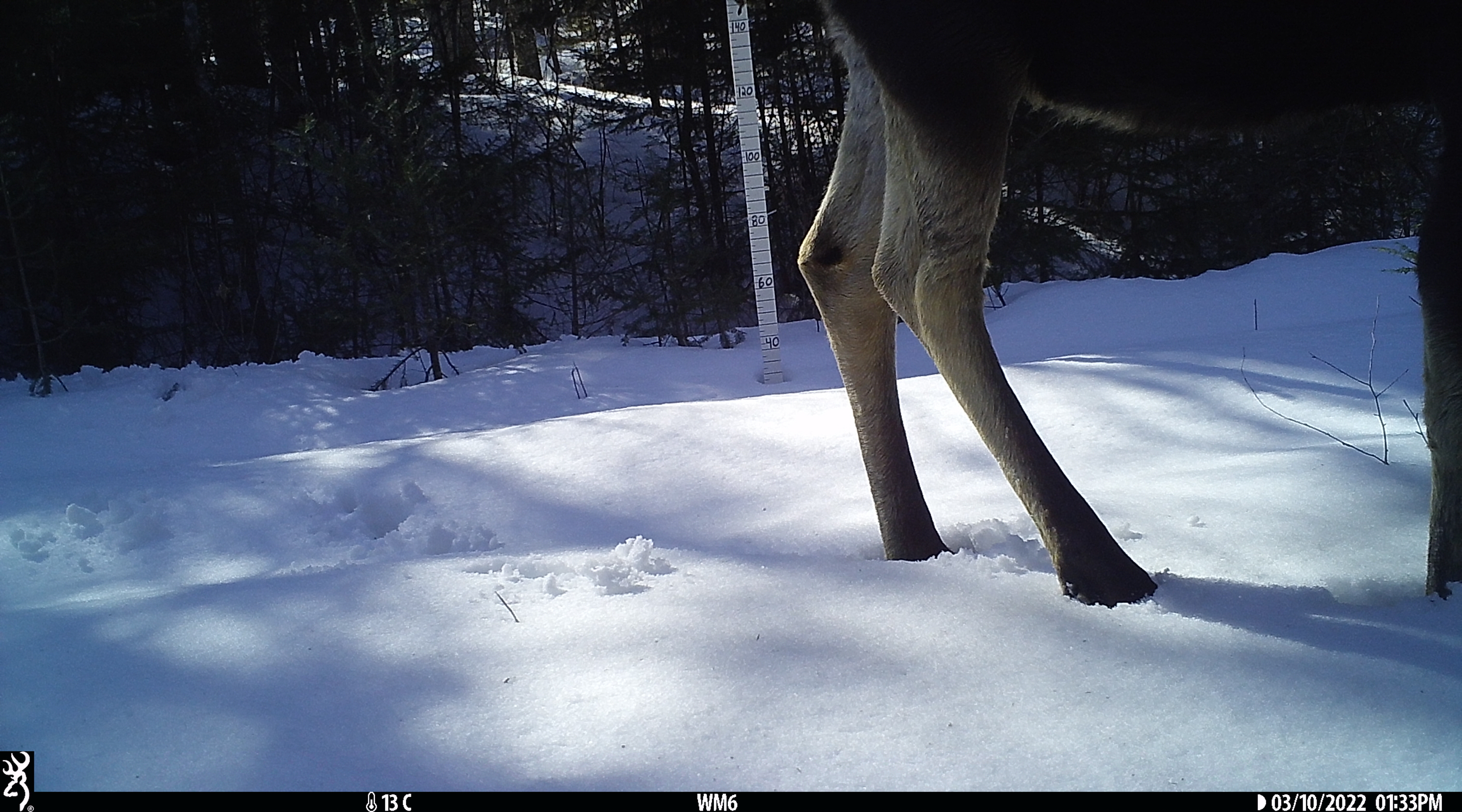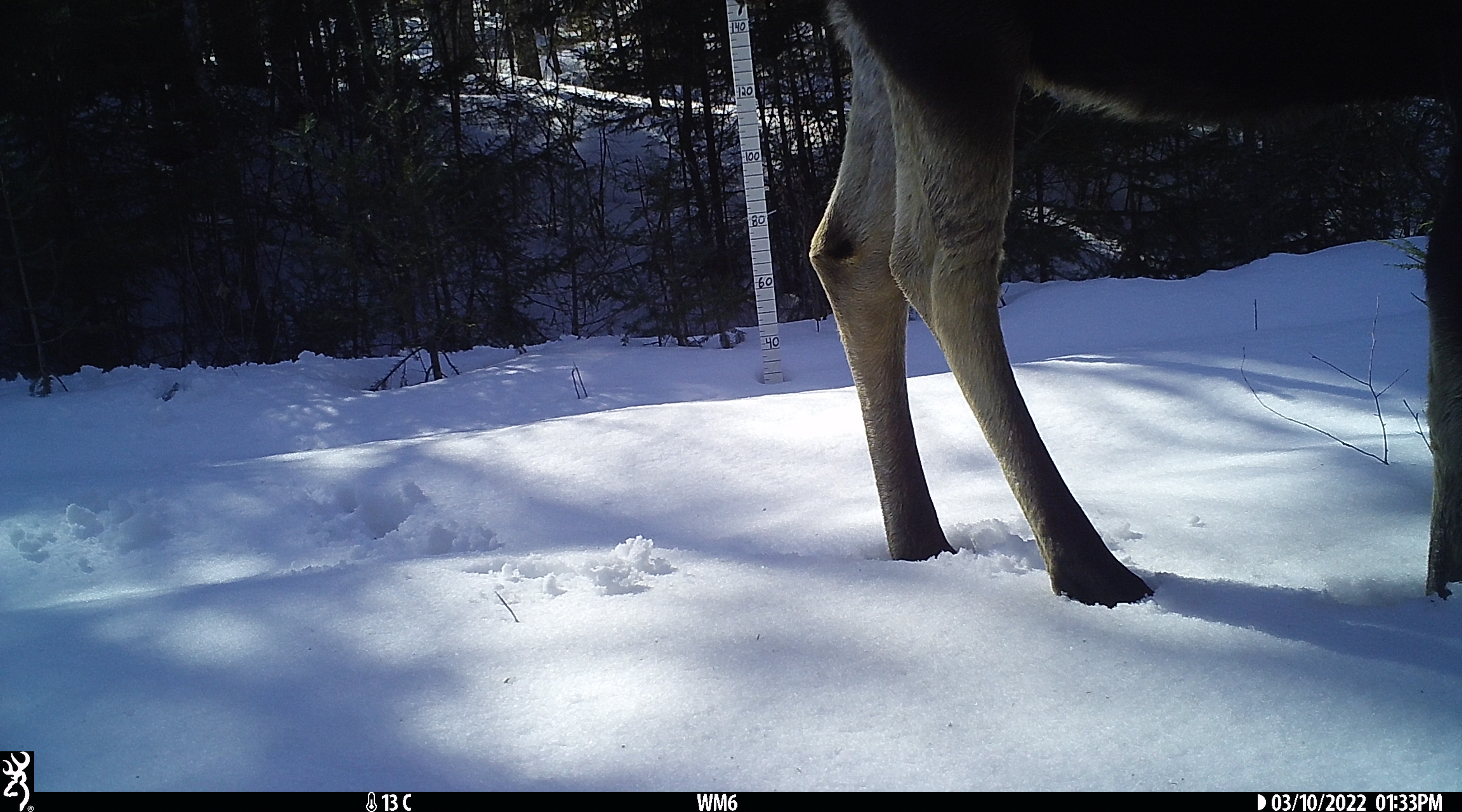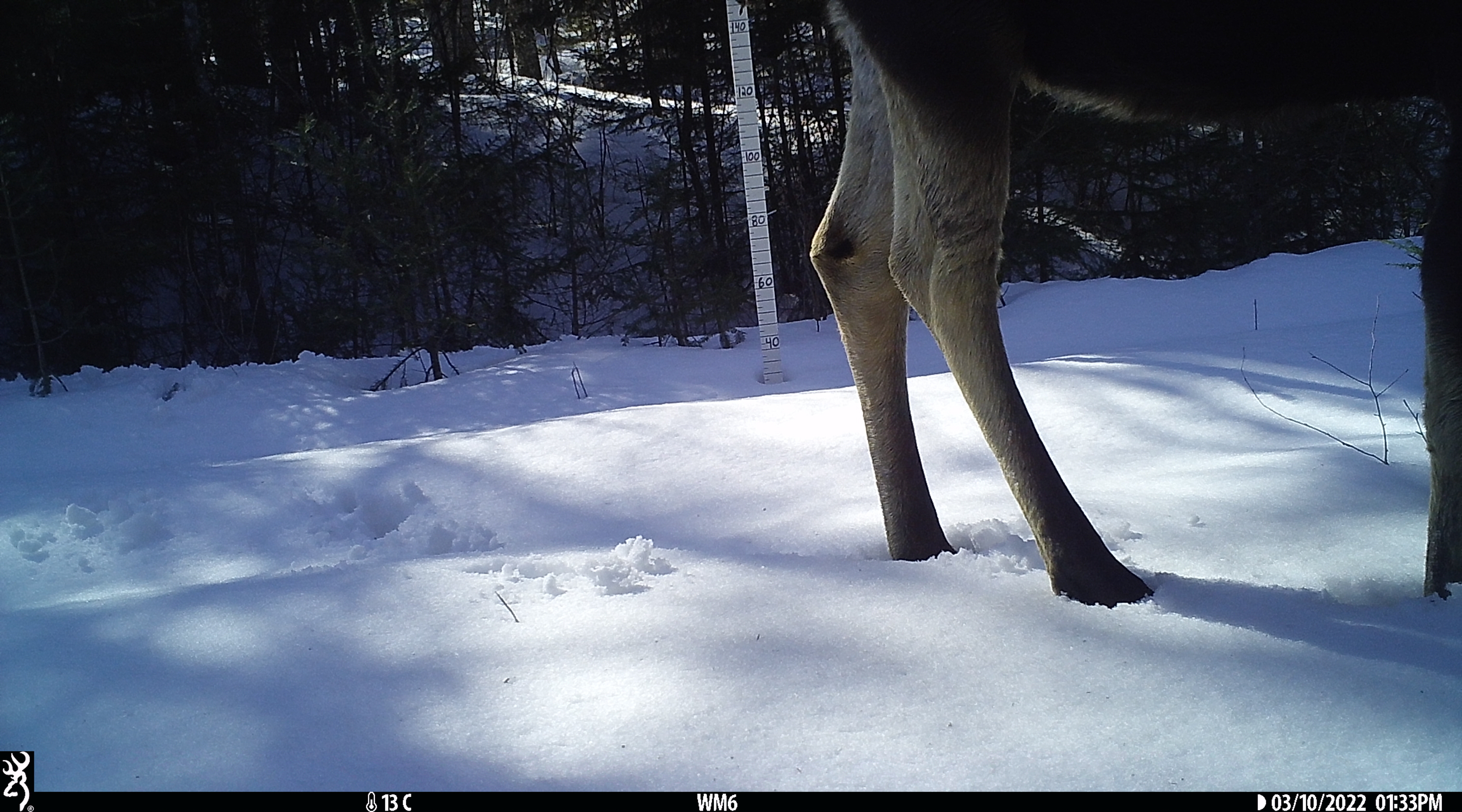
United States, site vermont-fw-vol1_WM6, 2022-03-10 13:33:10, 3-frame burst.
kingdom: Animalia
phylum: Chordata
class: Mammalia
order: Artiodactyla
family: Cervidae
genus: Alces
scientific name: Alces alces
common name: moose